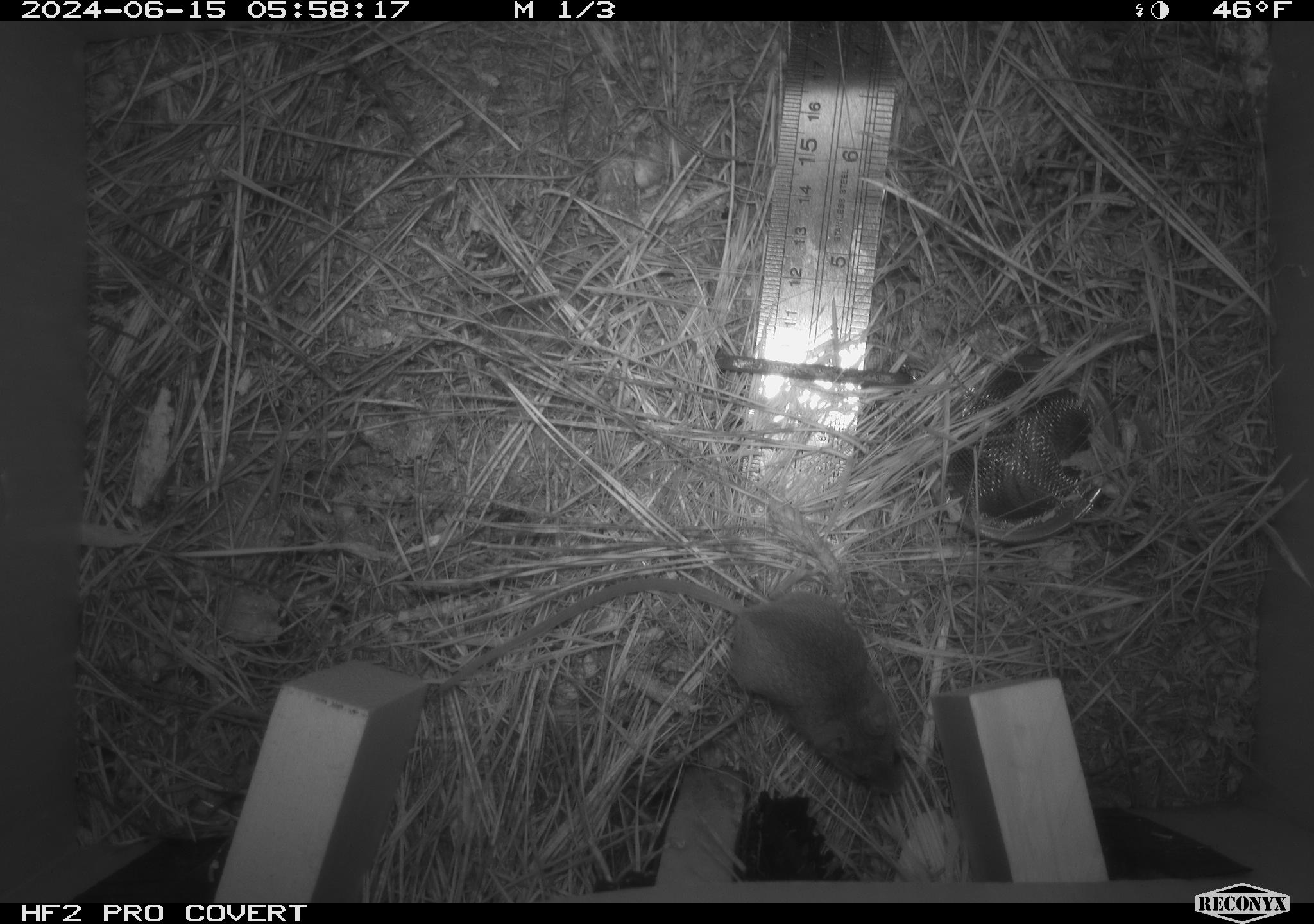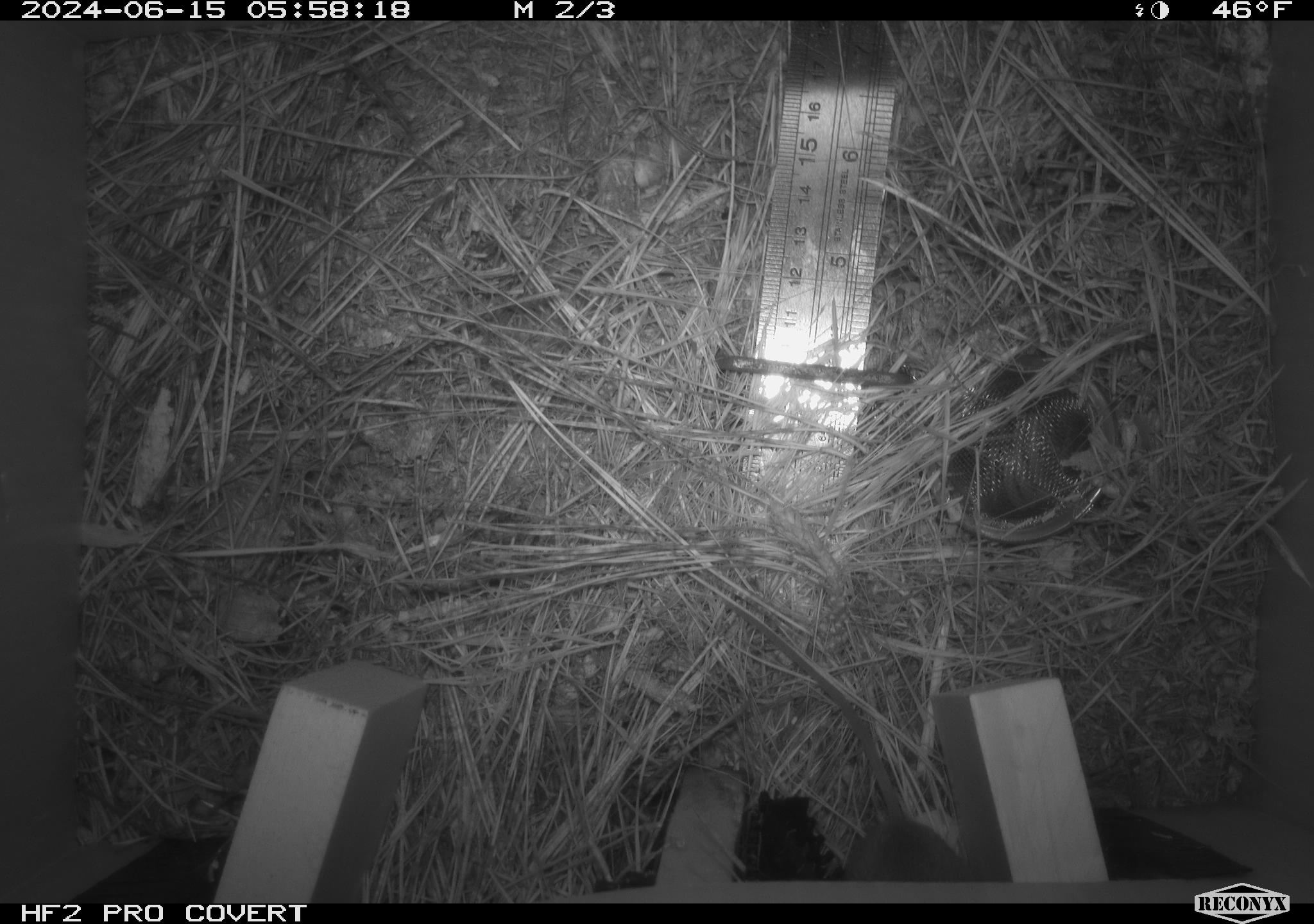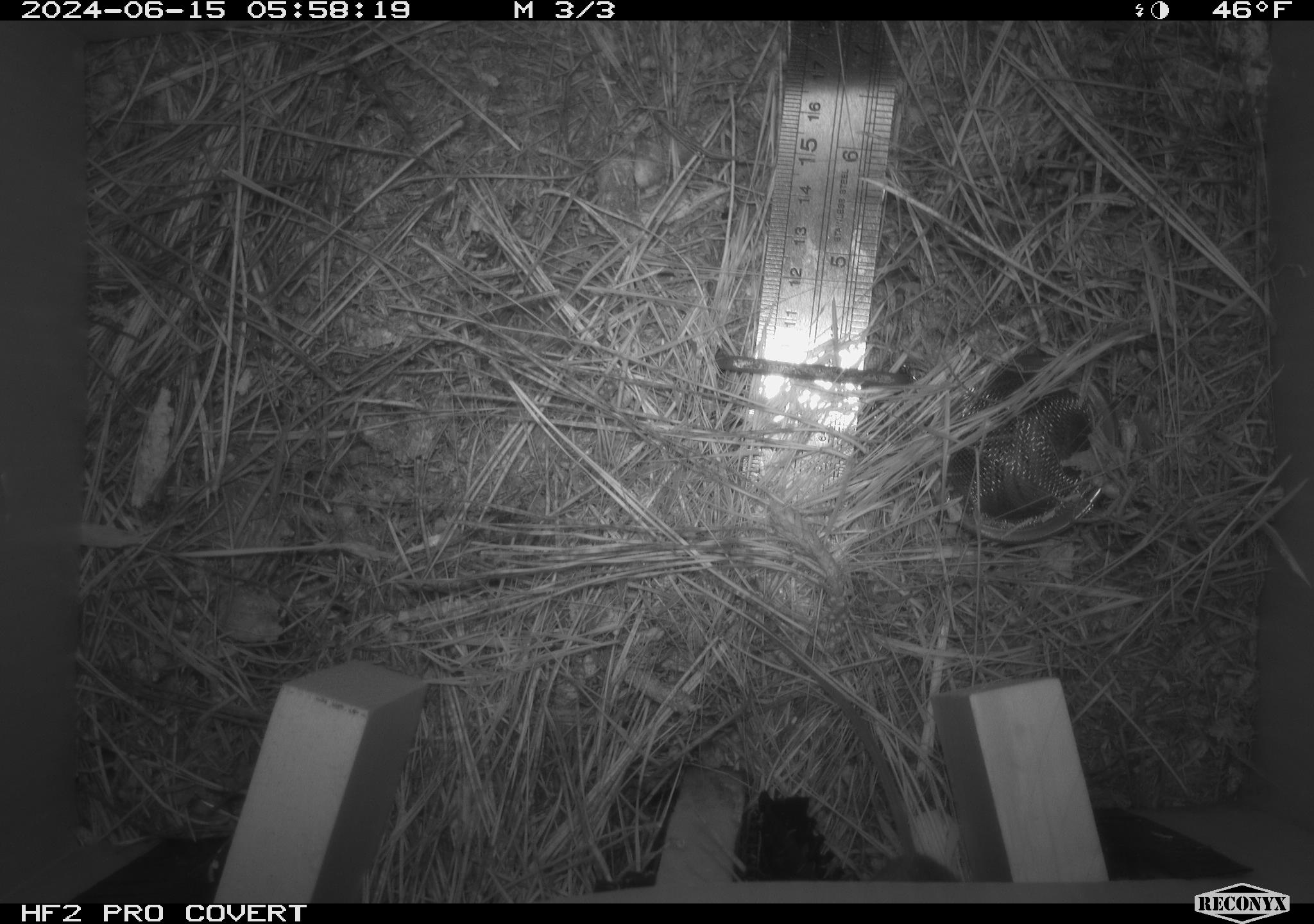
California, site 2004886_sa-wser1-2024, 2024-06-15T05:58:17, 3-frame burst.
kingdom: Animalia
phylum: Chordata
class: Mammalia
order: Rodentia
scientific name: Rodentia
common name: mouse species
Mouse species (Rodentia).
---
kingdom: Animalia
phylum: Chordata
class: Mammalia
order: Eulipotyphla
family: Soricidae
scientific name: Soricidae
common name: shrews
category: soricidae family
Soricidae family (shrews) (Soricidae).